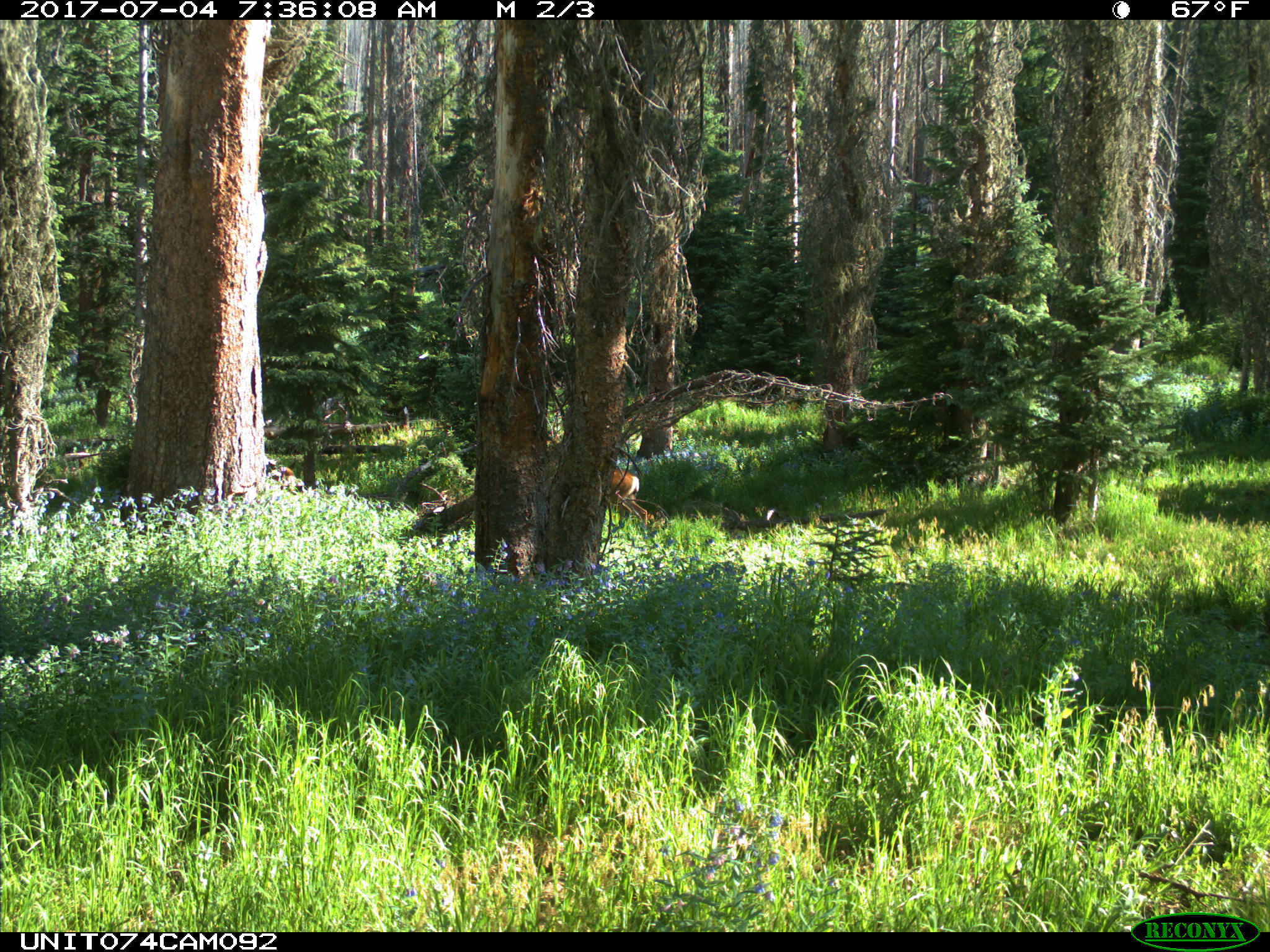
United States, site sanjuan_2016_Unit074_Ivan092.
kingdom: Animalia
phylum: Chordata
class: Mammalia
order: Artiodactyla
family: Cervidae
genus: Odocoileus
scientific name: Odocoileus hemionus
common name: mule deer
Odocoileus hemionus (mule deer).